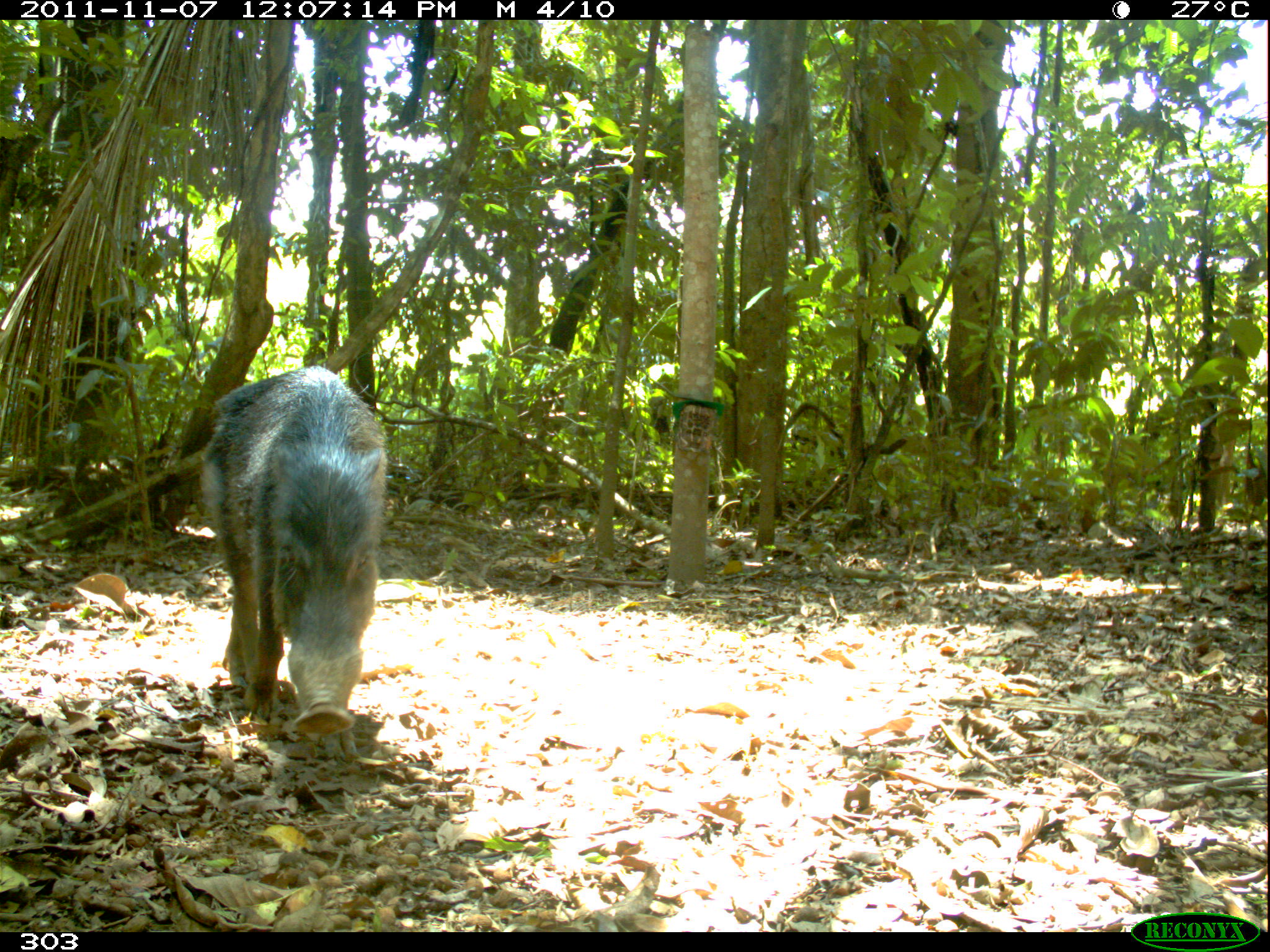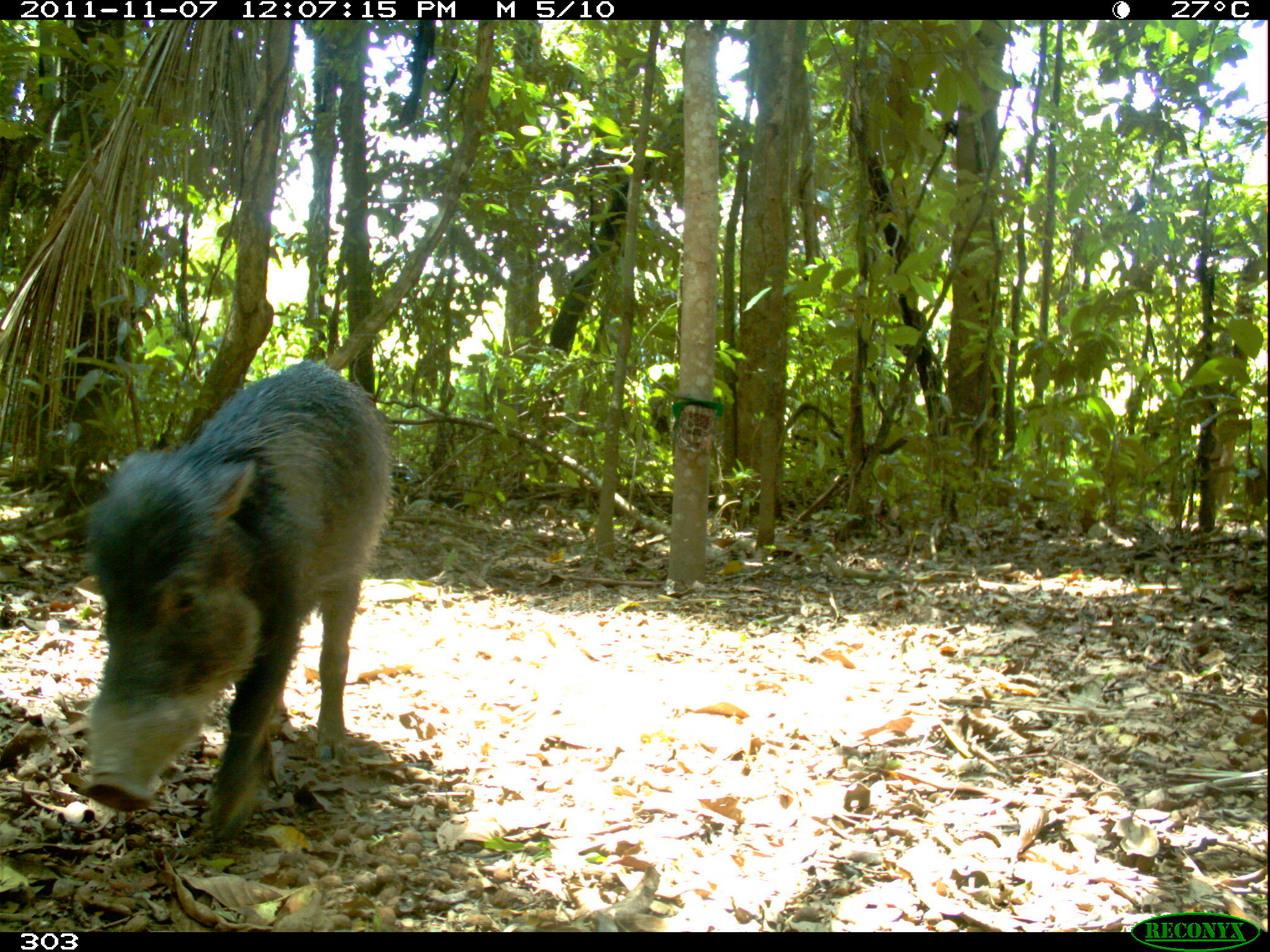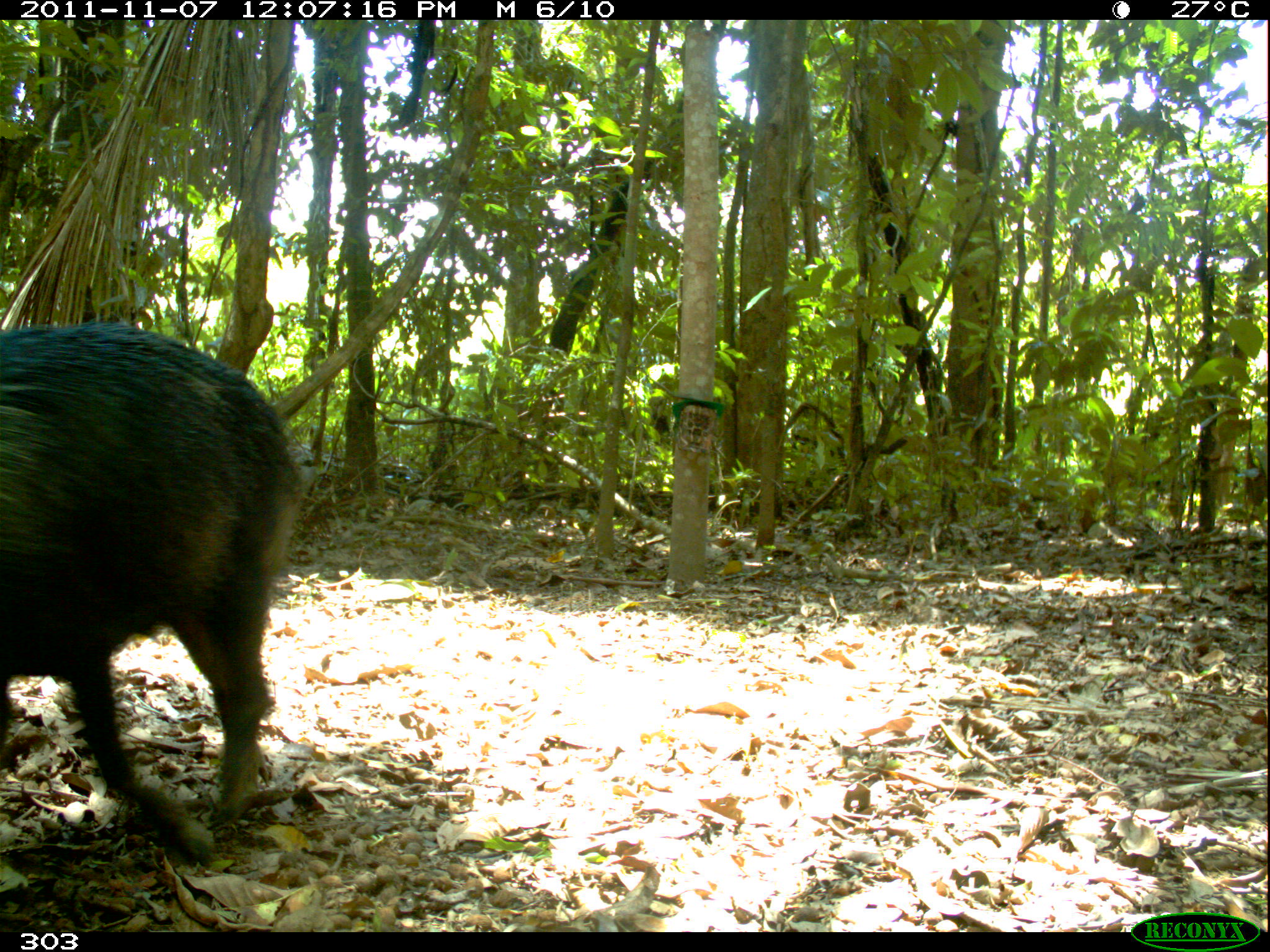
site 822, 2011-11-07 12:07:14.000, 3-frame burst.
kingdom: Animalia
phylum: Chordata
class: Mammalia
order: Artiodactyla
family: Tayassuidae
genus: Tayassu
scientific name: Tayassu pecari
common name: white-lipped peccary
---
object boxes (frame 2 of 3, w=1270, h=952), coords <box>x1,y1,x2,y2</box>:
tayassu pecari: <box>77,359,388,846</box>